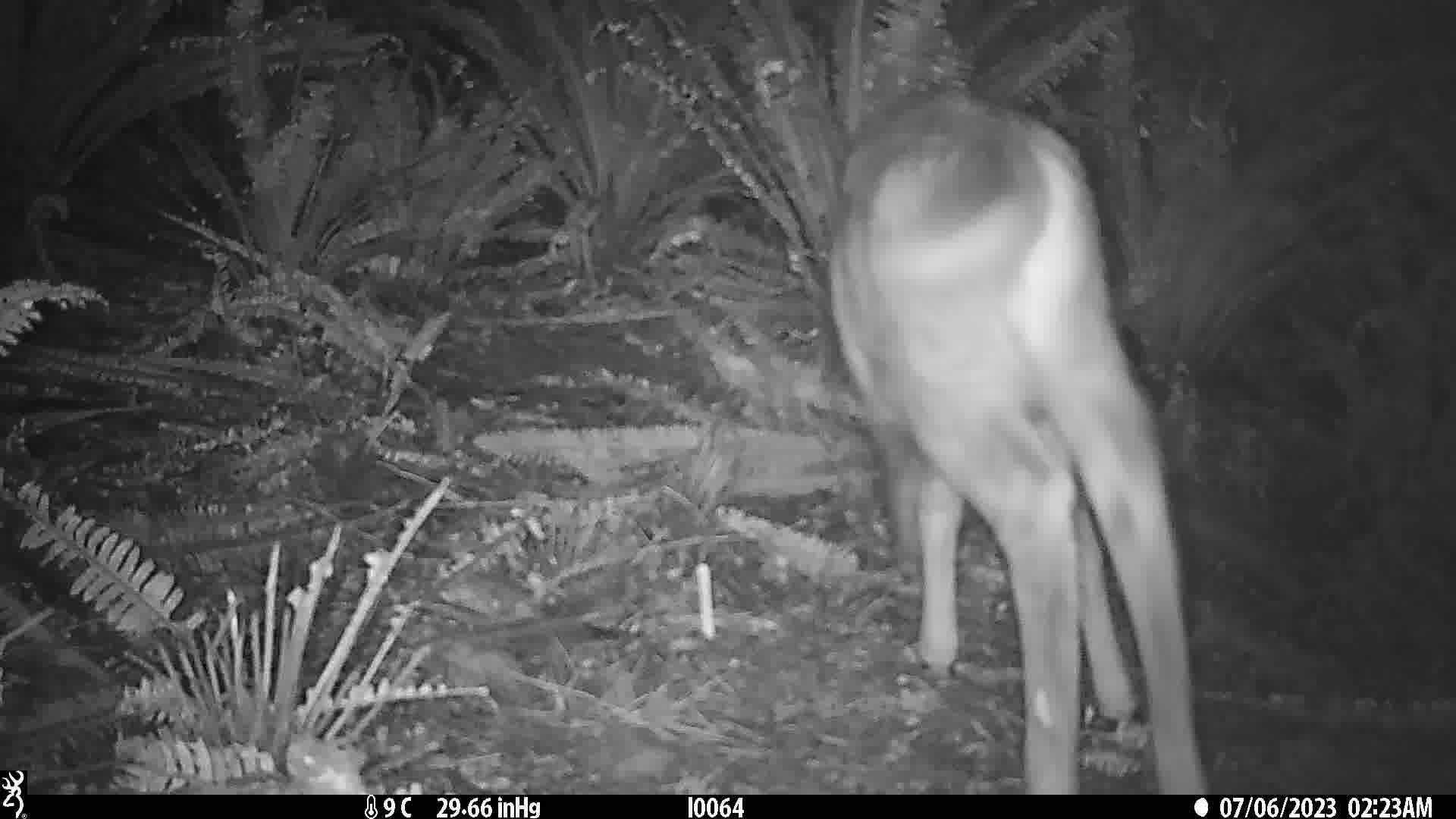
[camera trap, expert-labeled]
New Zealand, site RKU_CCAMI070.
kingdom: Animalia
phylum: Chordata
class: Mammalia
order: Artiodactyla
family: Cervidae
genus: Odocoileus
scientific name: Odocoileus virginianus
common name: white-tailed deer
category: white tailed deer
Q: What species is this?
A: White tailed deer (white-tailed deer) (Odocoileus virginianus).